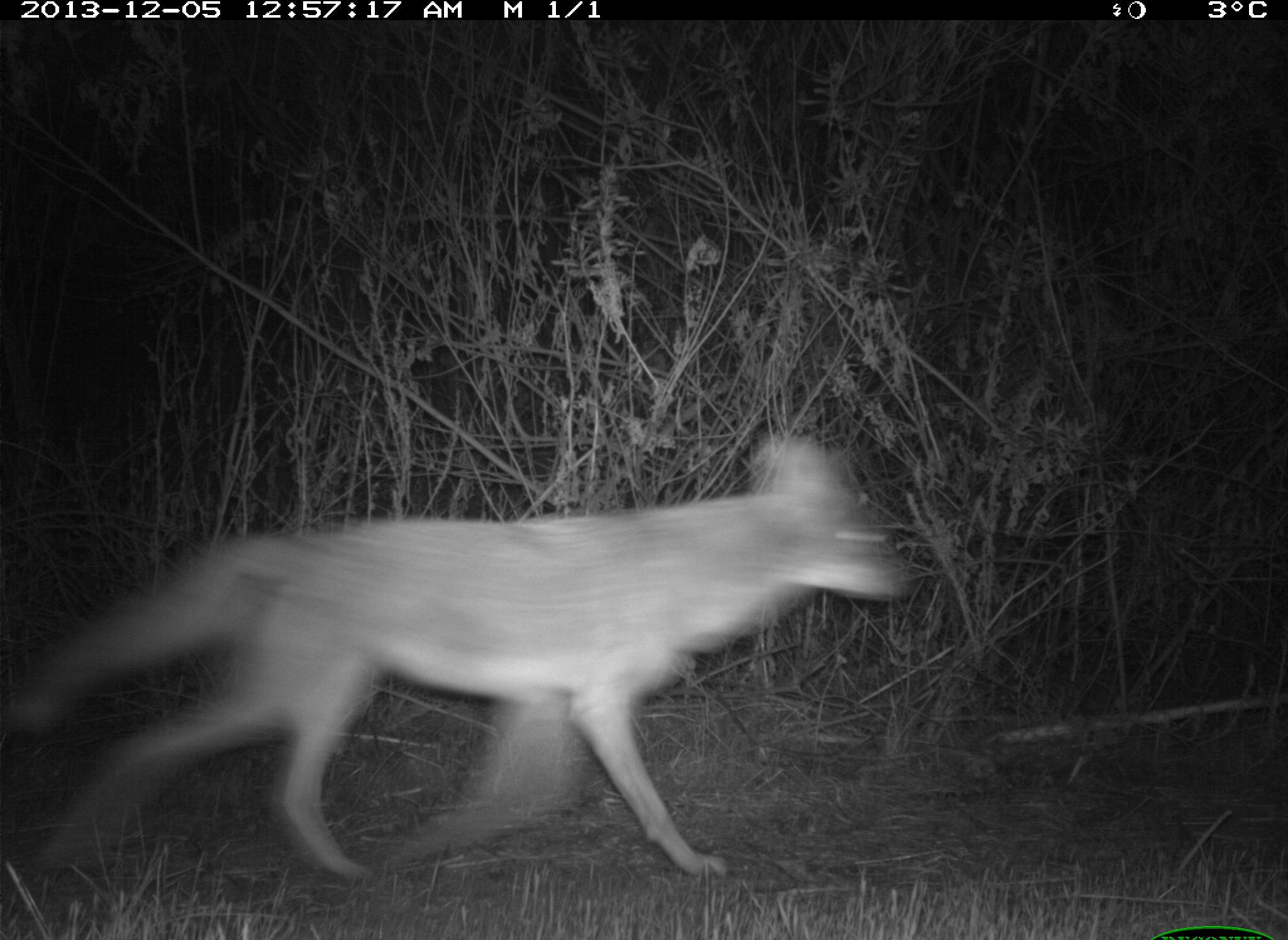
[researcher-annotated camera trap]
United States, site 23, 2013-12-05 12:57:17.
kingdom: Animalia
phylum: Chordata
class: Mammalia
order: Carnivora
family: Canidae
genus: Canis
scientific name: Canis latrans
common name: coyote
Coyote (Canis latrans).